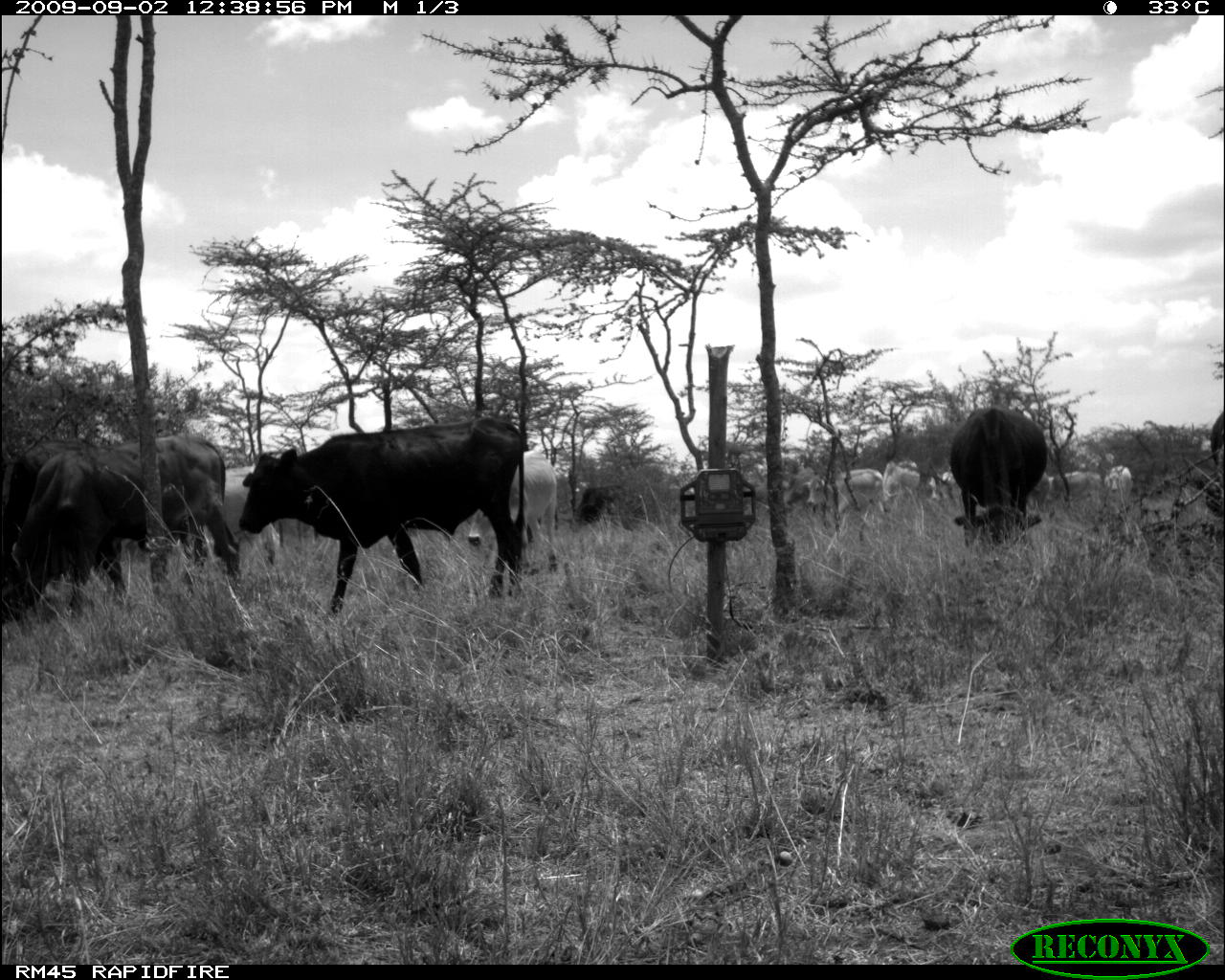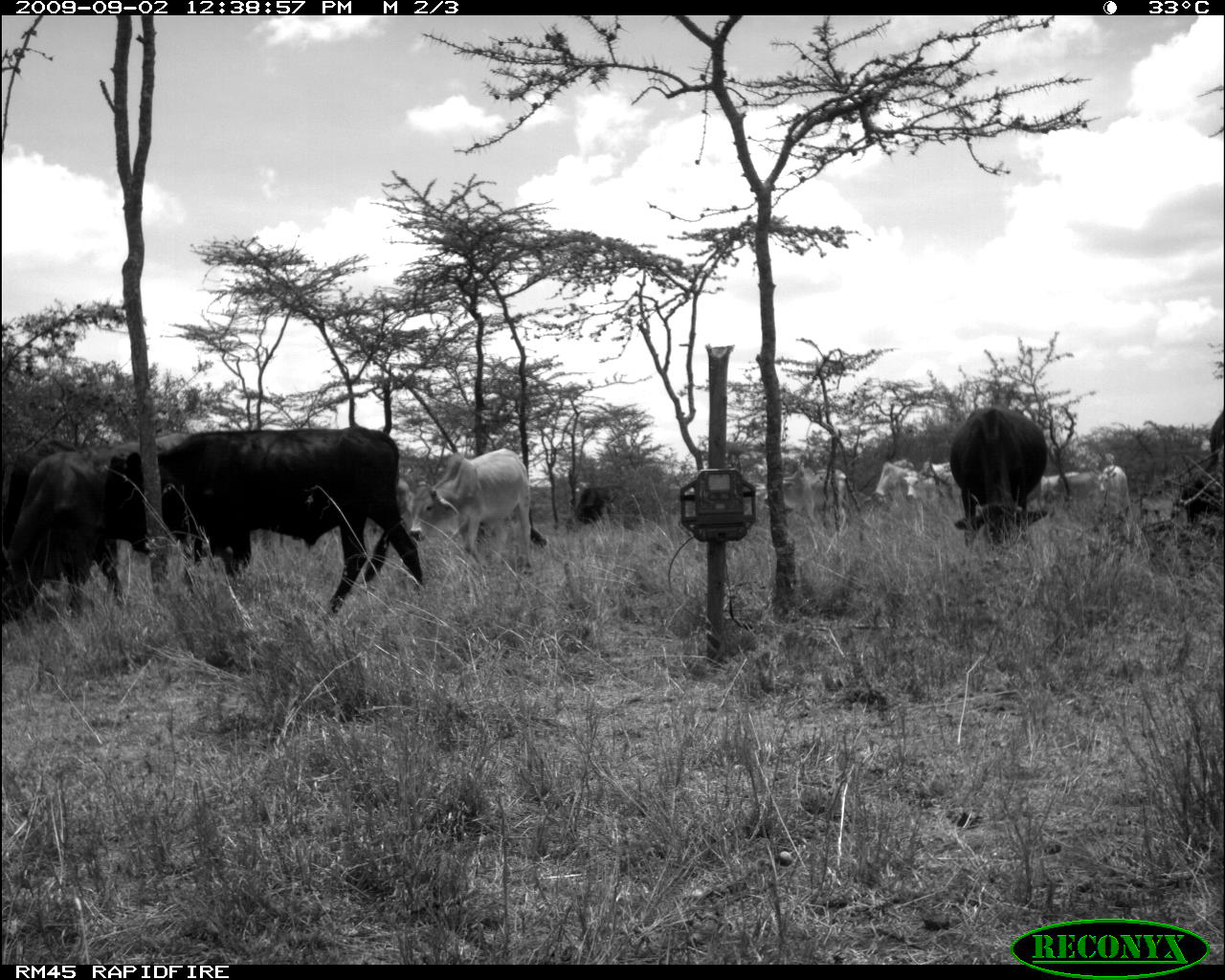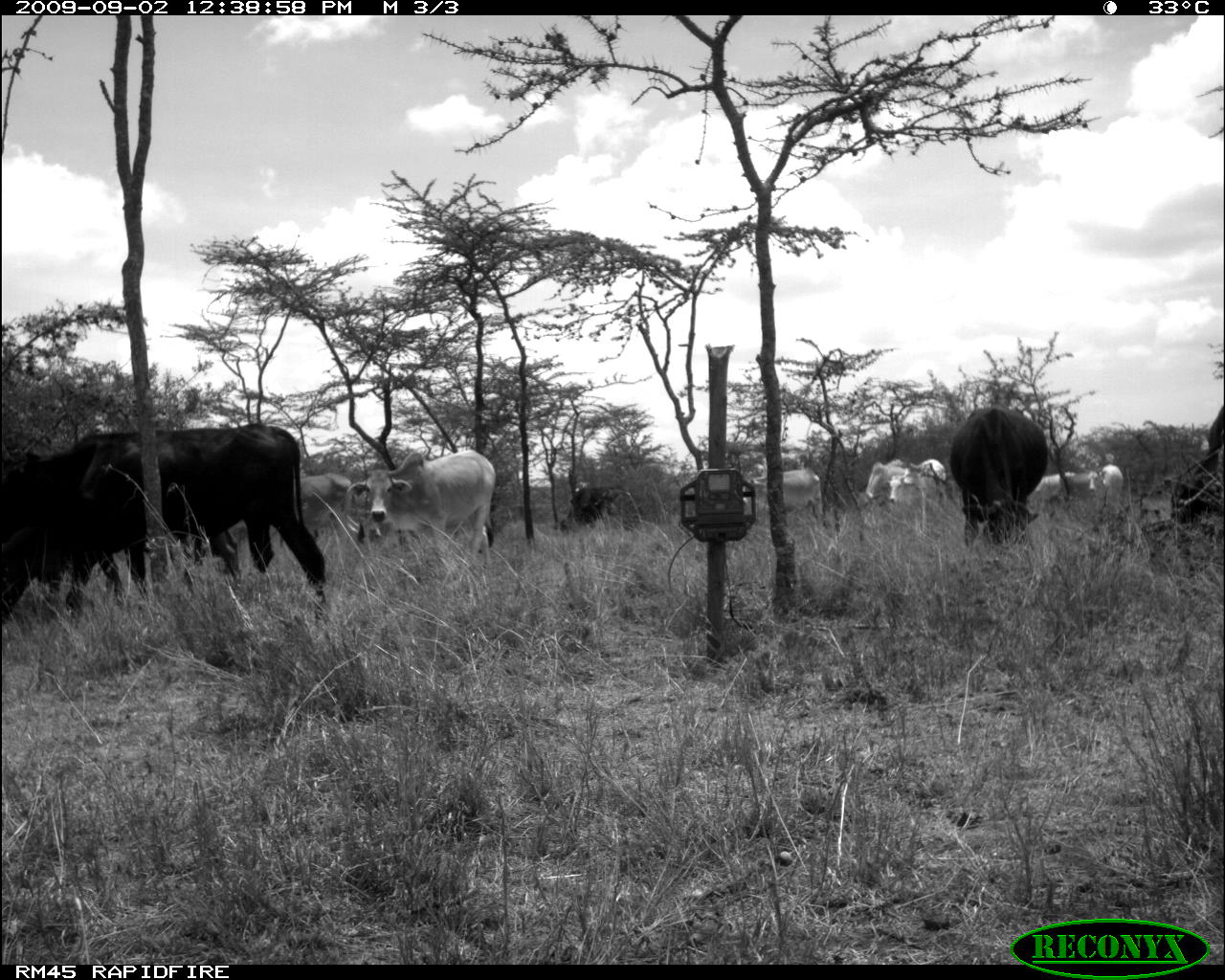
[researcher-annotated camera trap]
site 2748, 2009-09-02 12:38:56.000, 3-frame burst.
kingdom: Animalia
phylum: Chordata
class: Mammalia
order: Artiodactyla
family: Bovidae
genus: Bos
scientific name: Bos taurus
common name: domestic cattle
Bos taurus (domestic cattle), count 9.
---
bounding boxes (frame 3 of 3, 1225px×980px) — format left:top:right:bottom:
group: 0:397:1225:627